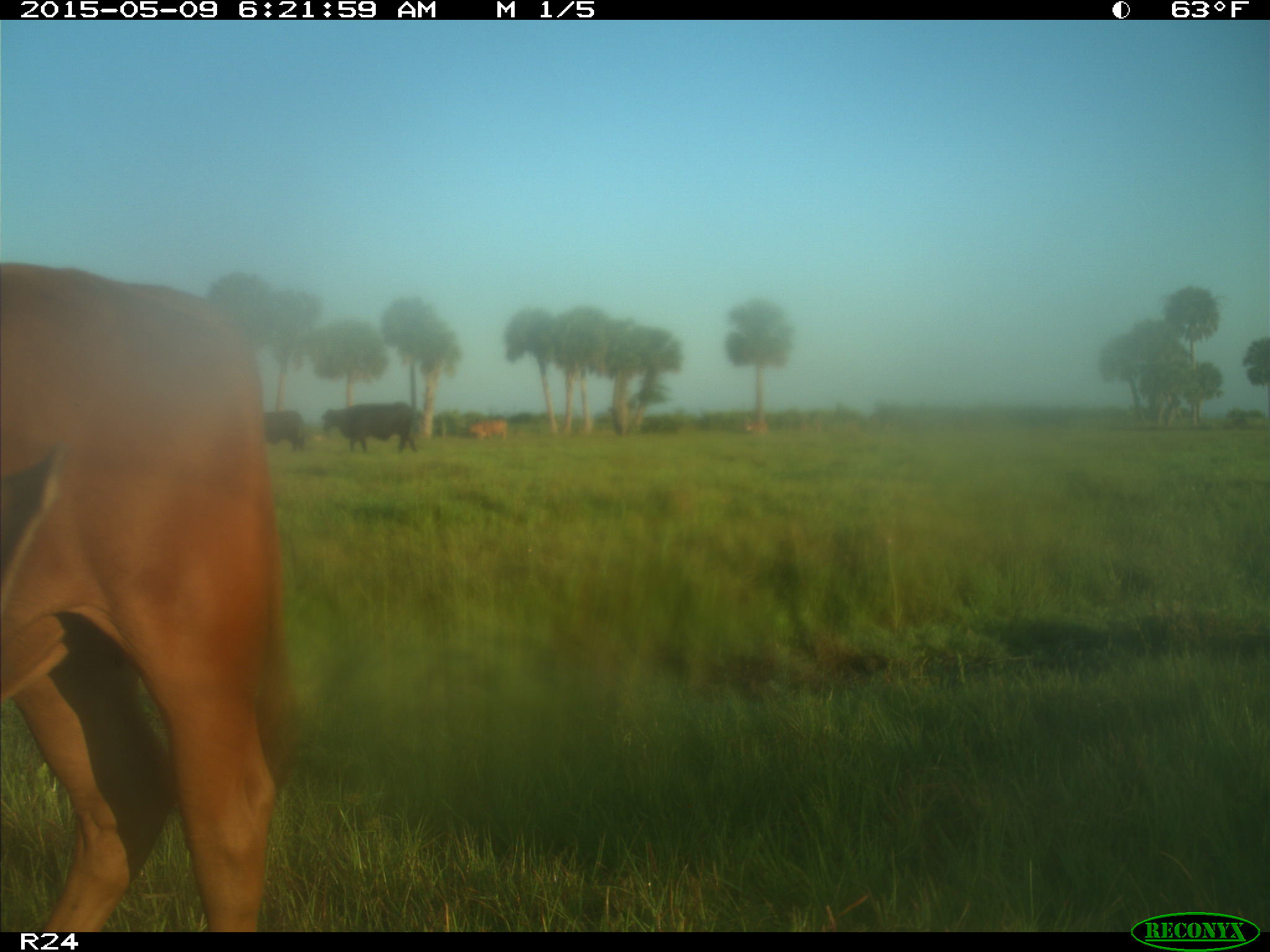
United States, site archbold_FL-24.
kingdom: Animalia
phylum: Chordata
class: Mammalia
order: Artiodactyla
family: Bovidae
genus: Bos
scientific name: Bos taurus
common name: domestic cow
Bos taurus (domestic cow).